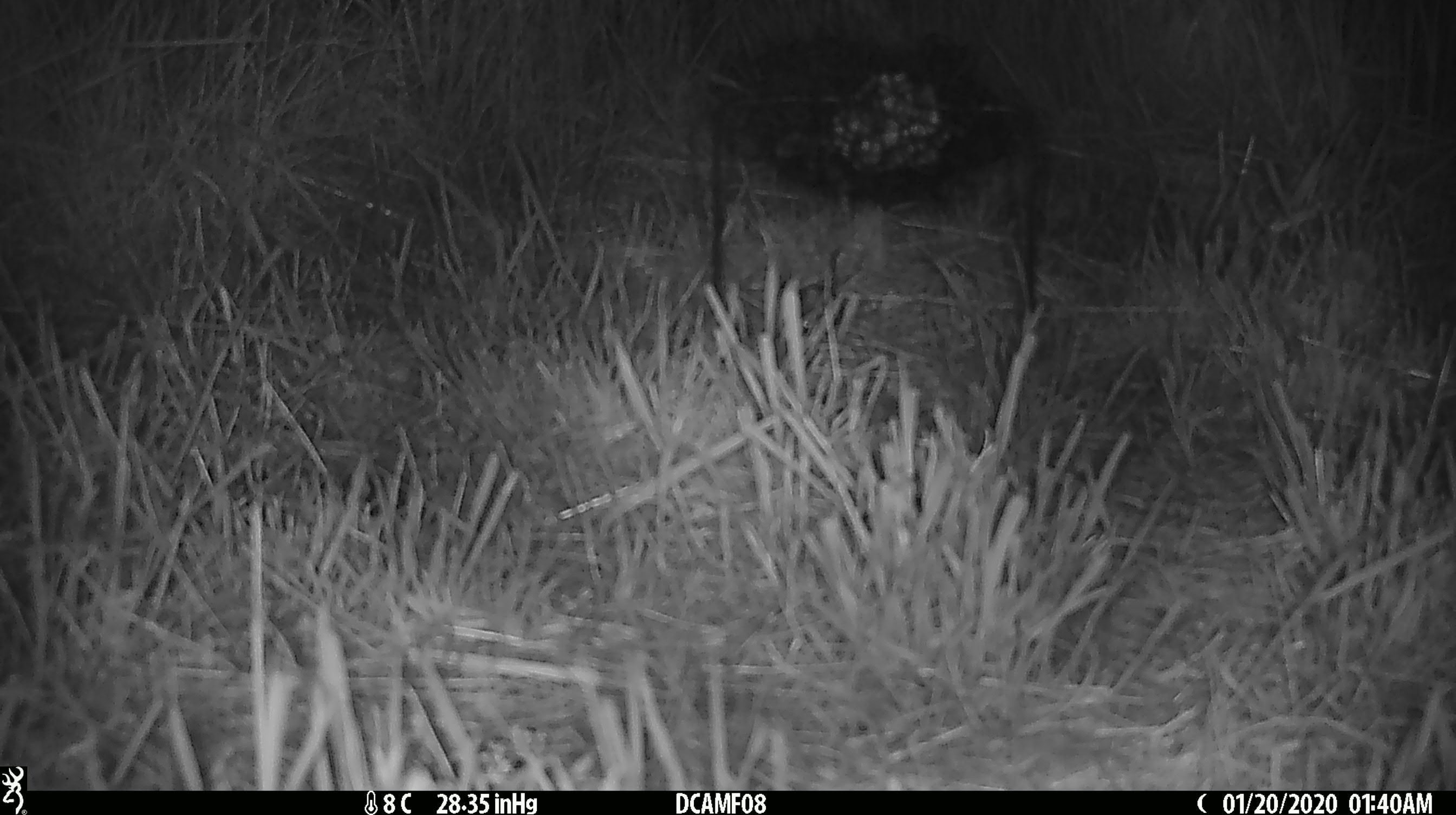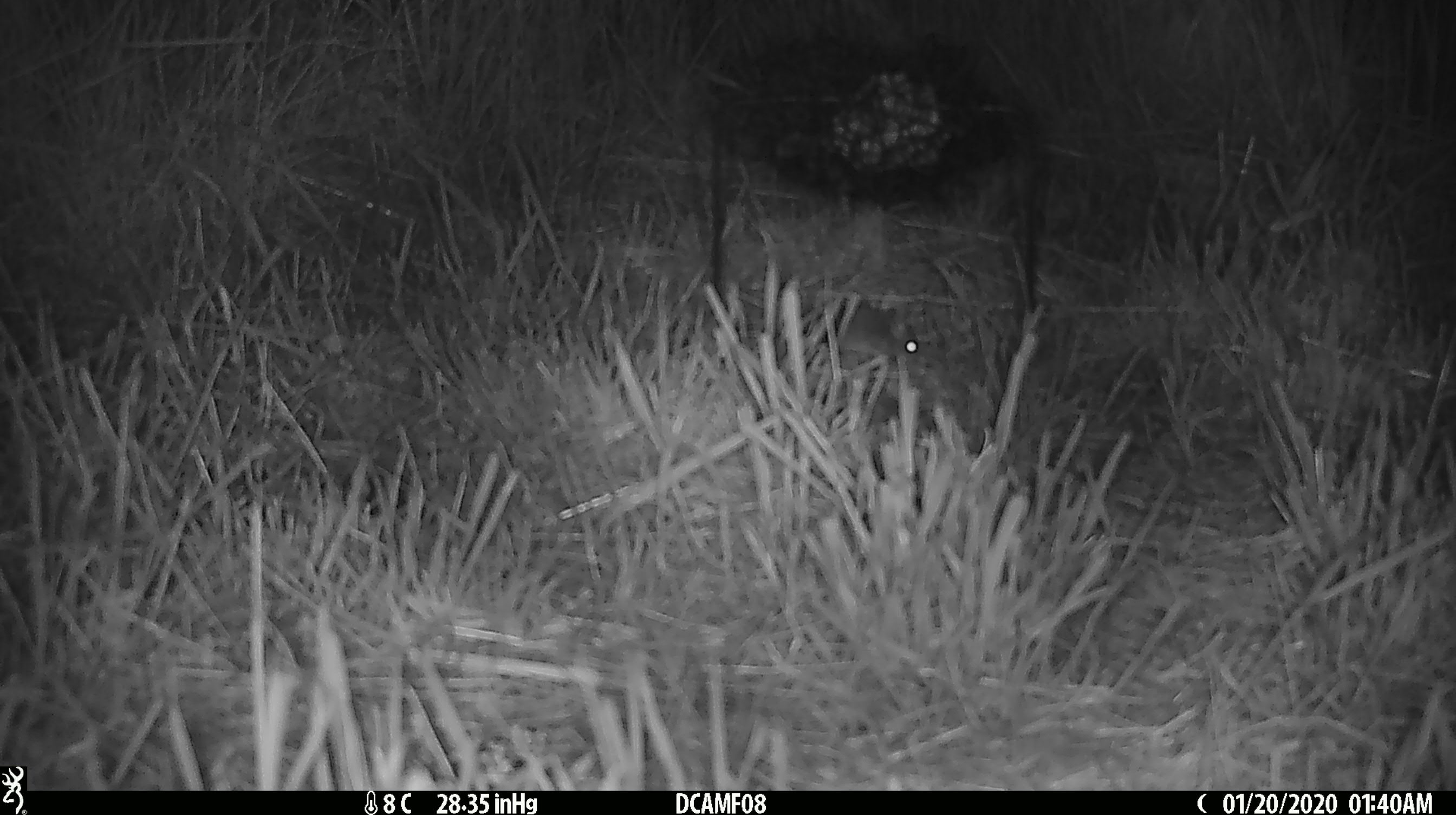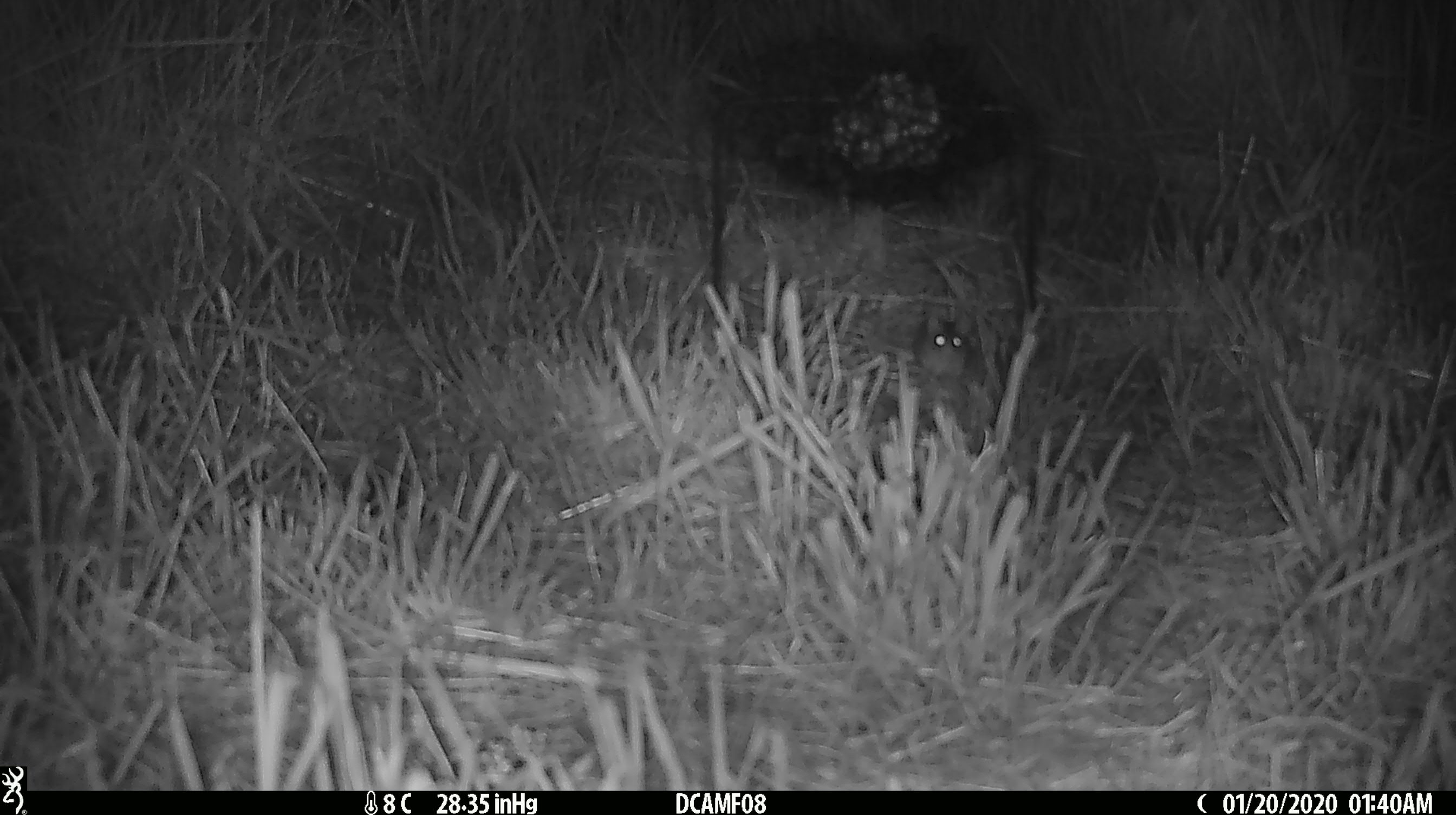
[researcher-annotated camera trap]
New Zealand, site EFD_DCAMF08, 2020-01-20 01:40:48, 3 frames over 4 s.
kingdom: Animalia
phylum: Chordata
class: Mammalia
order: Rodentia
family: Muridae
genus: Mus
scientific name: Mus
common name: mouse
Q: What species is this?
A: Mouse (Mus).